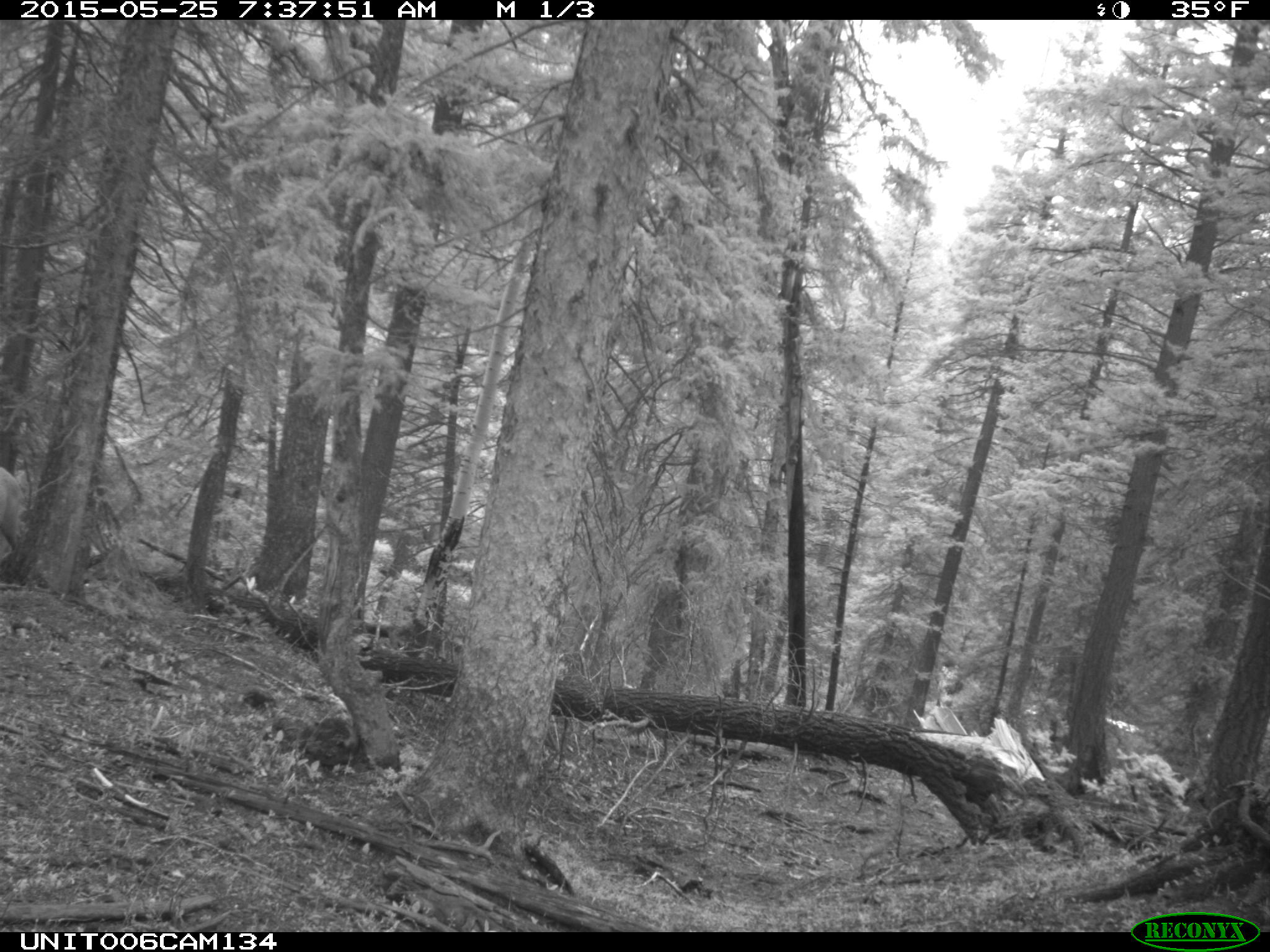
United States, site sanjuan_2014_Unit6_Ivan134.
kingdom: Animalia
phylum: Chordata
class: Mammalia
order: Artiodactyla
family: Cervidae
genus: Cervus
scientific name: Cervus elaphus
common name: red deer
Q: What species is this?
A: Cervus elaphus (red deer).